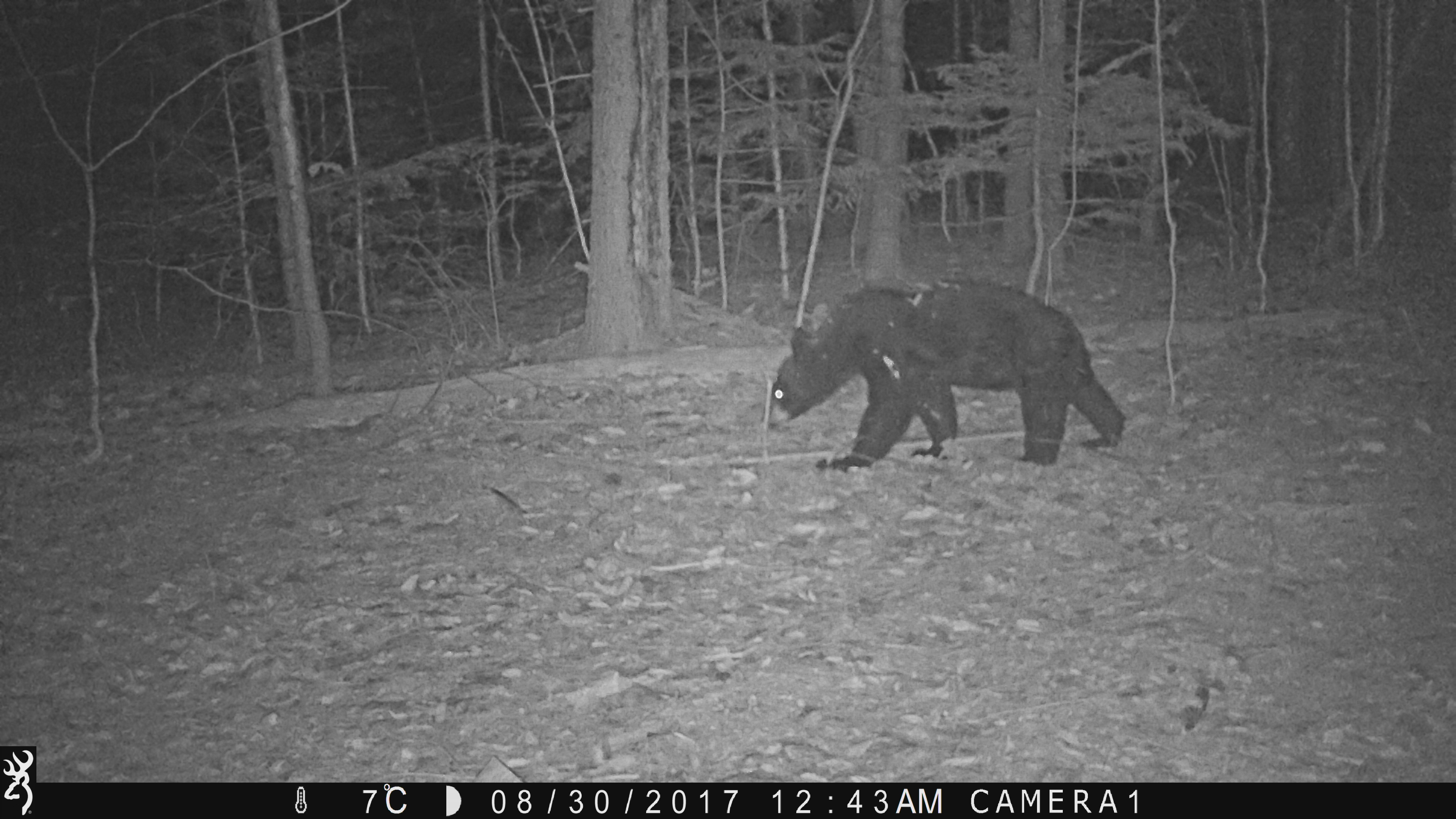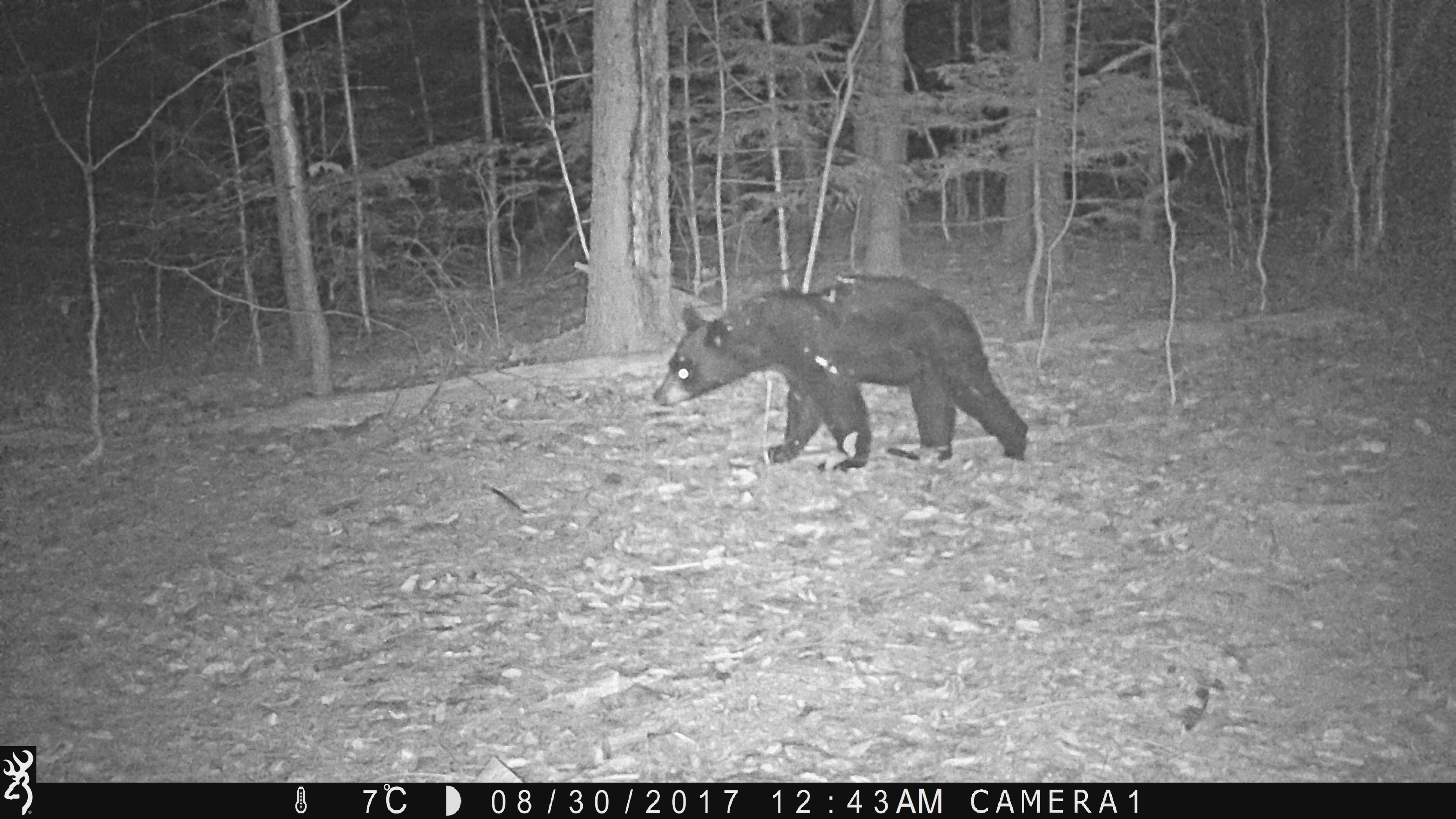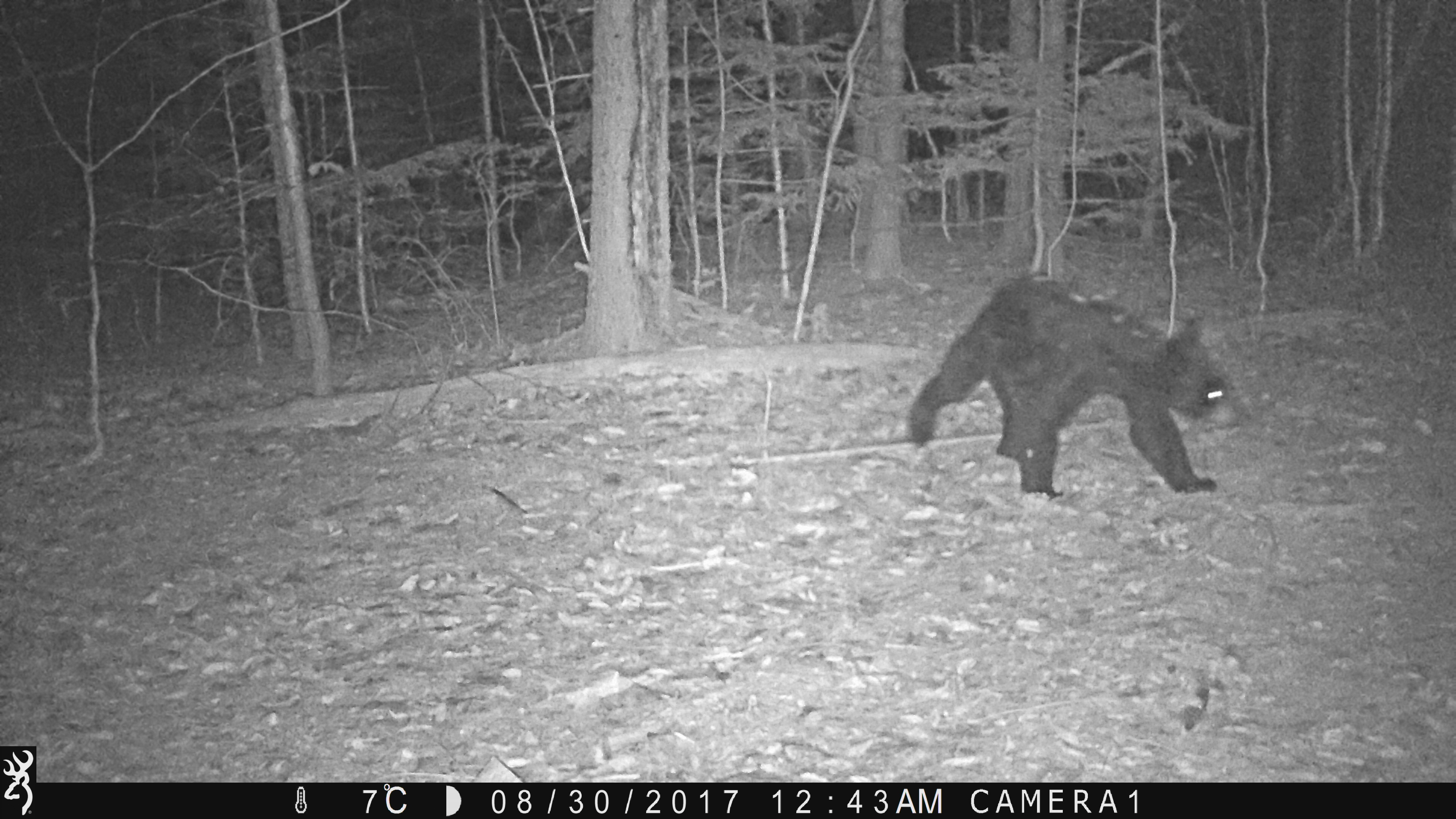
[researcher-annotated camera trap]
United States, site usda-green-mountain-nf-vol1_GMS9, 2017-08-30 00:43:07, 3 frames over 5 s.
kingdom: Animalia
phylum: Chordata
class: Mammalia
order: Carnivora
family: Ursidae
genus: Ursus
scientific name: Ursus americanus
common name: black bear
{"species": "black bear (Ursus americanus)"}